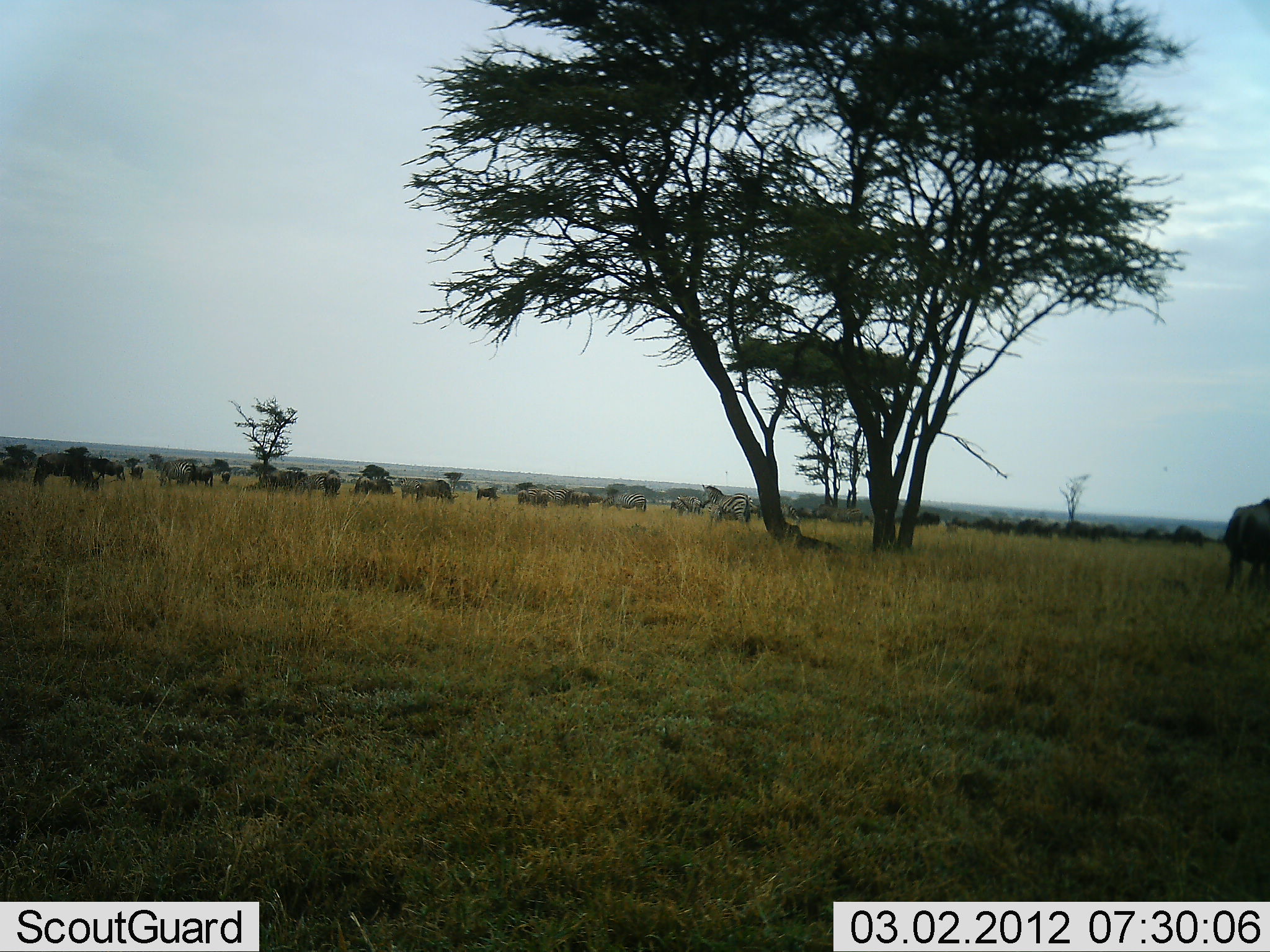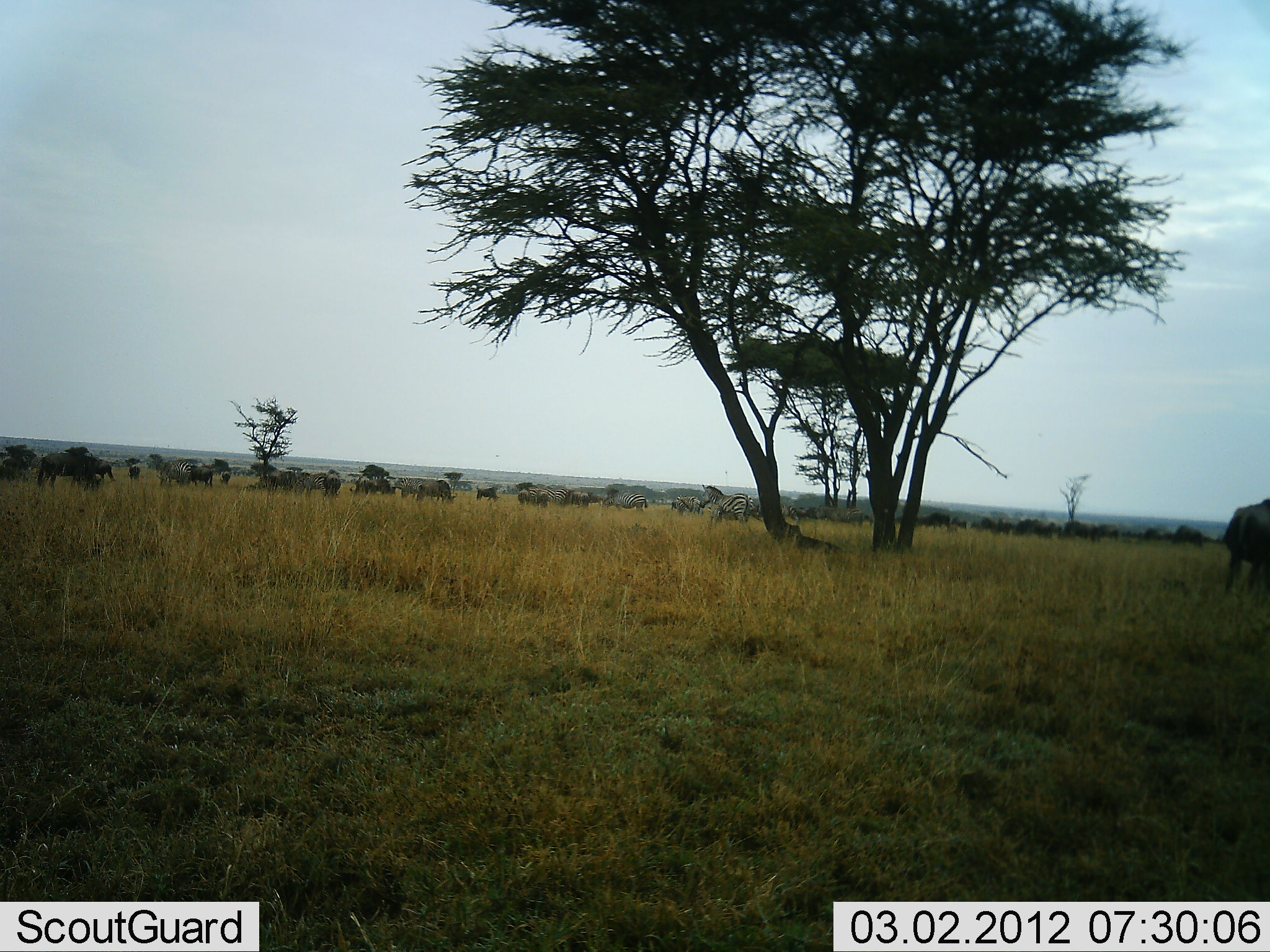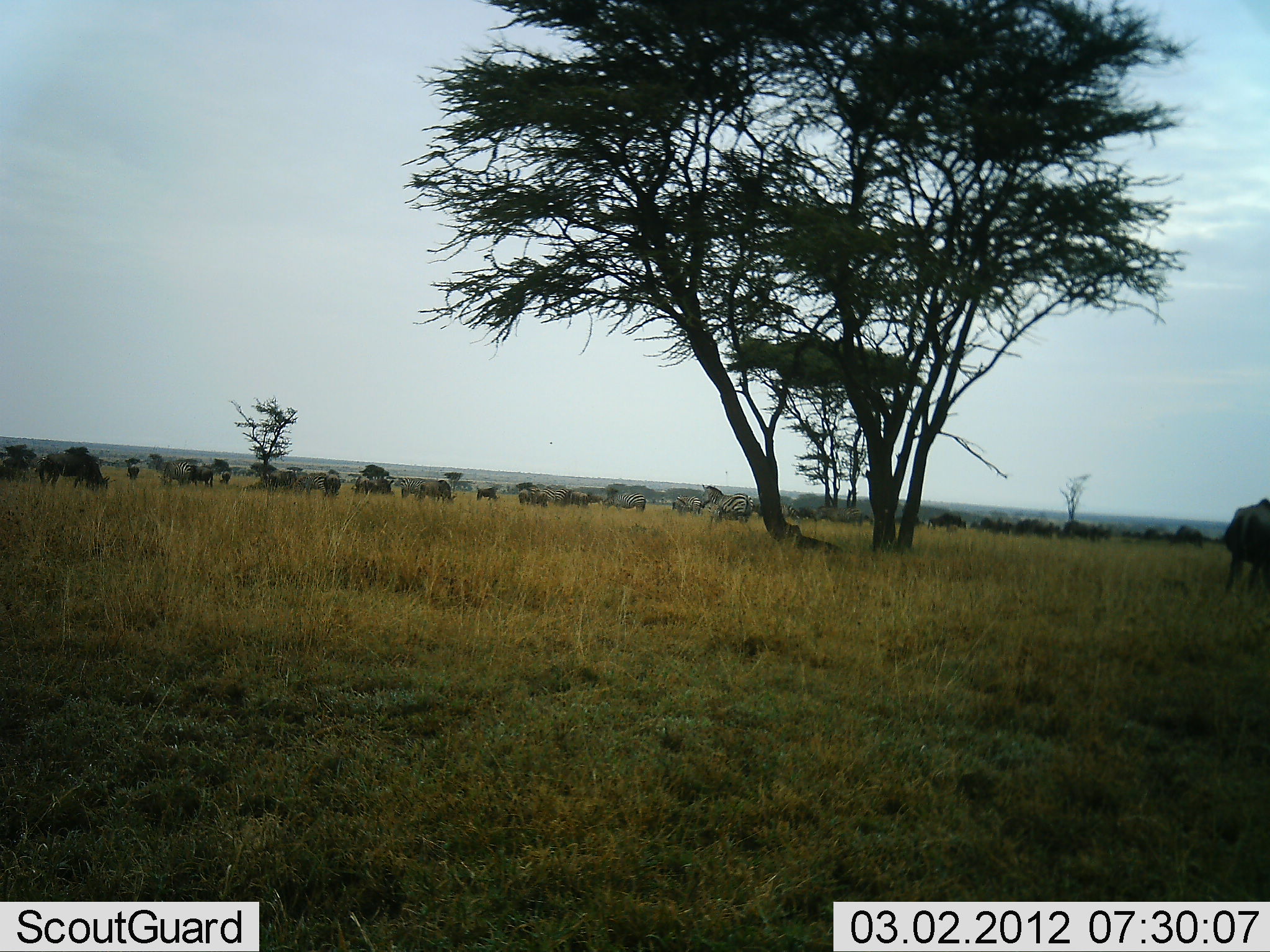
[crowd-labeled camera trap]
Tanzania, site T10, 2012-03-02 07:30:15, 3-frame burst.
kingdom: Animalia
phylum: Chordata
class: Mammalia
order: Artiodactyla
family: Bovidae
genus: Connochaetes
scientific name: Connochaetes taurinus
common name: blue wildebeest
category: wildebeest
Wildebeest (blue wildebeest) (Connochaetes taurinus), count 11-50. Behavior (volunteer vote fractions): standing 68%, resting 14%, moving 18%, interacting 9%. Young present (vote fraction): 5%. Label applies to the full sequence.